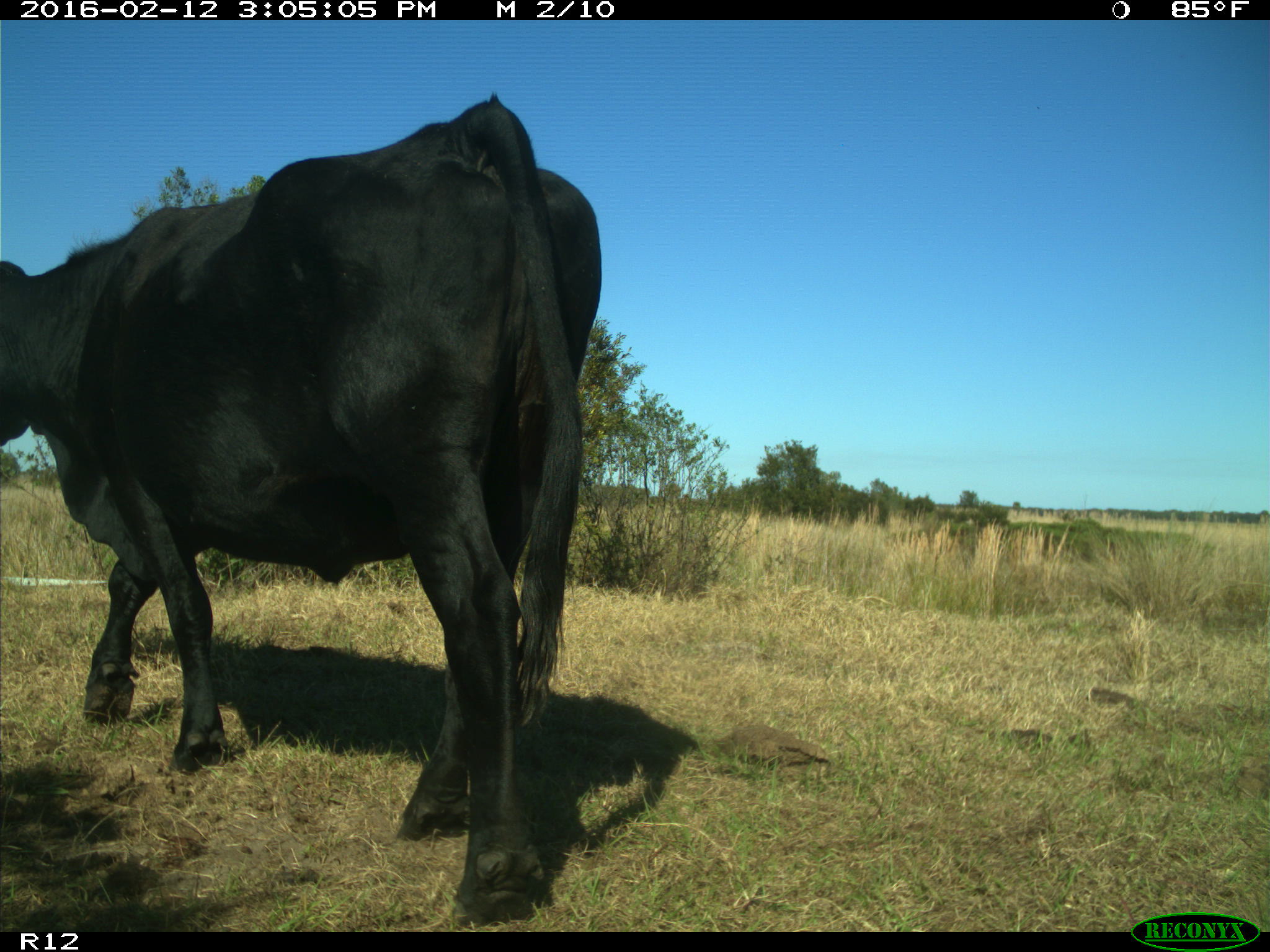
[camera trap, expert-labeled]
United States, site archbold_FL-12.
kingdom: Animalia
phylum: Chordata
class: Mammalia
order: Artiodactyla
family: Bovidae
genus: Bos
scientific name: Bos taurus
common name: domestic cow